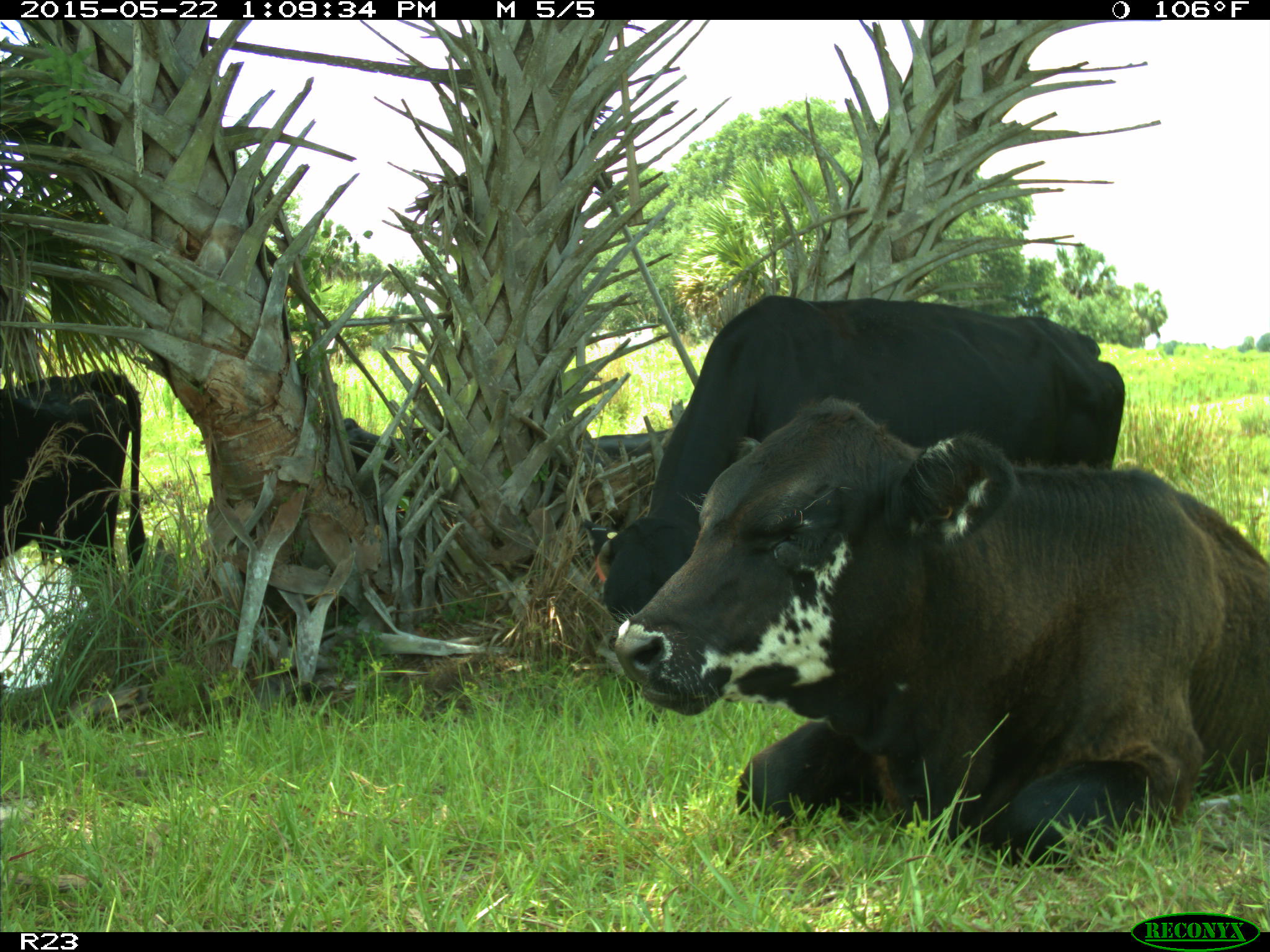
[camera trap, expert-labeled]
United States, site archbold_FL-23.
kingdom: Animalia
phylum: Chordata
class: Mammalia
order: Artiodactyla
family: Bovidae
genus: Bos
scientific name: Bos taurus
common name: domestic cow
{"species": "Bos taurus (domestic cow)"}